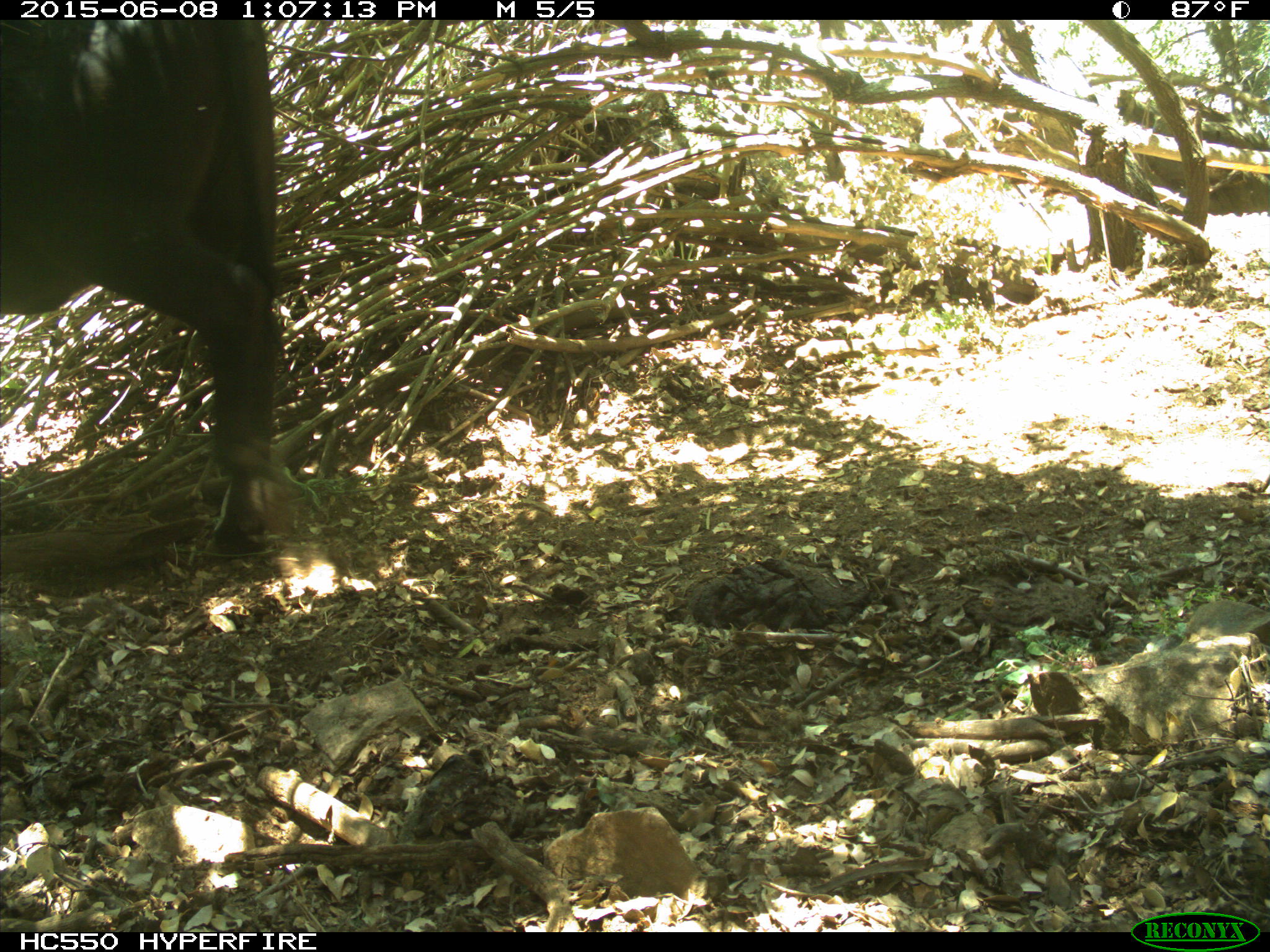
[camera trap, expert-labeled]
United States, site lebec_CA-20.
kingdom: Animalia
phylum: Chordata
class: Mammalia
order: Artiodactyla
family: Bovidae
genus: Bos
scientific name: Bos taurus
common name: domestic cow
Bos taurus (domestic cow).